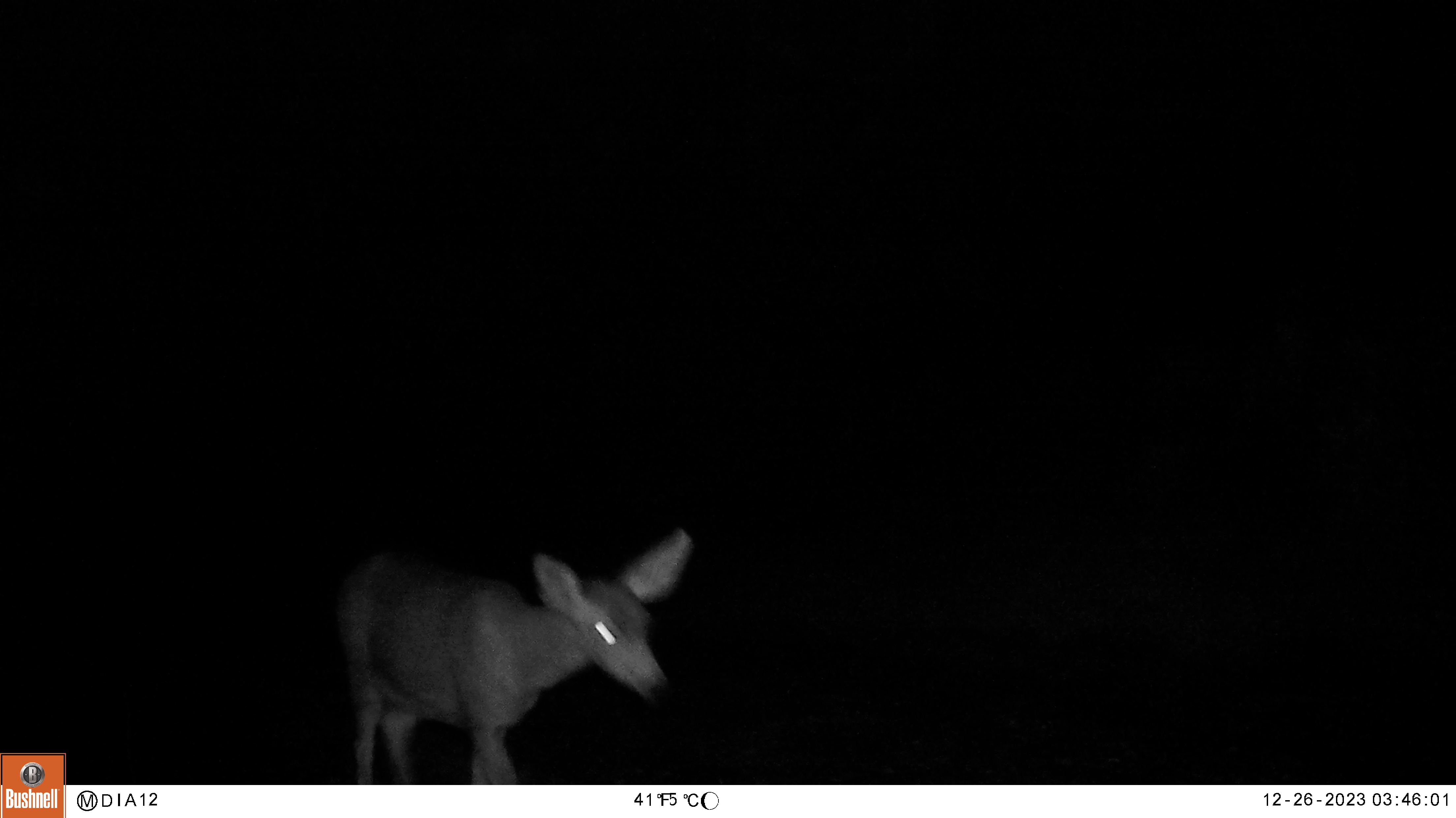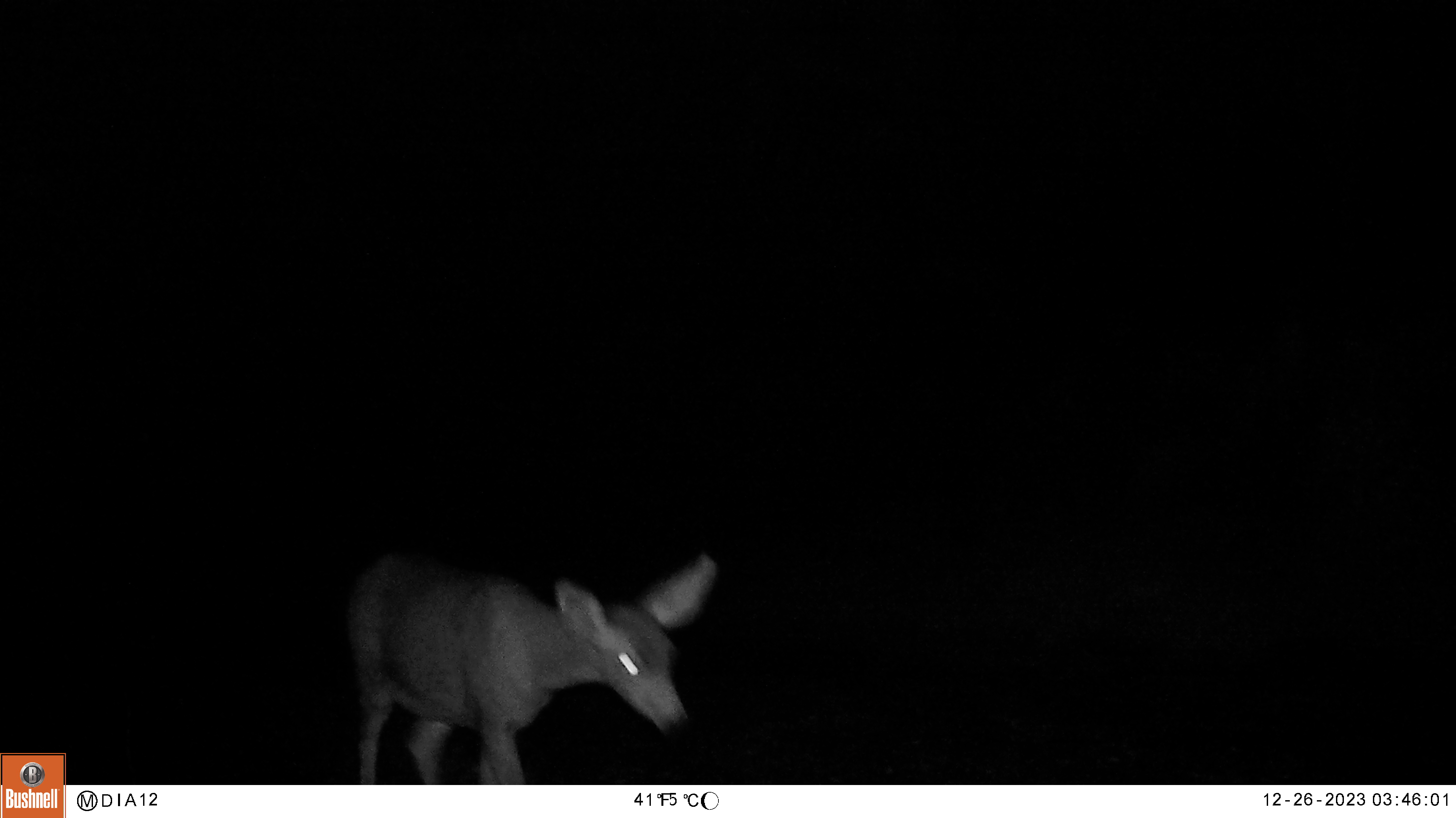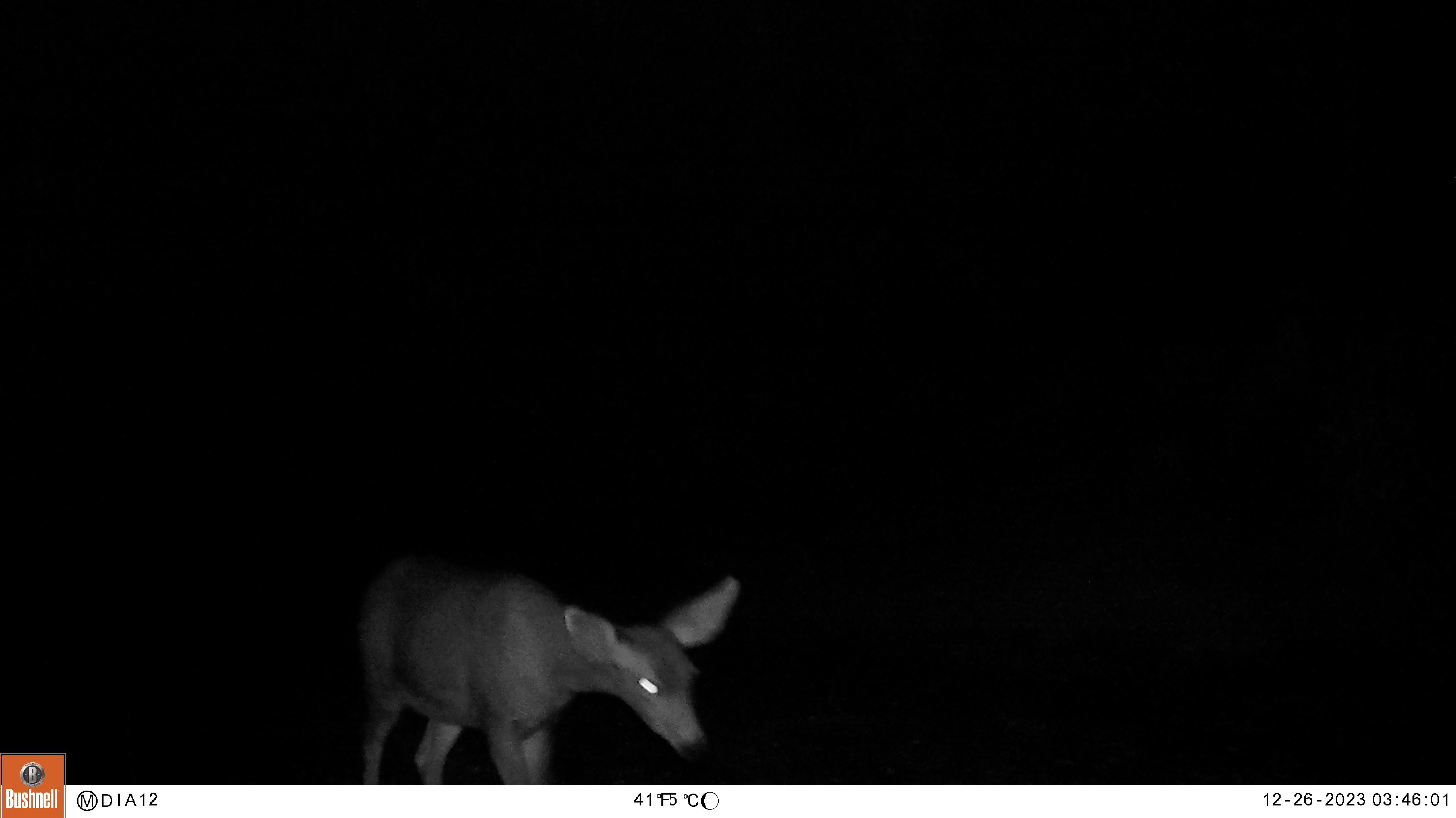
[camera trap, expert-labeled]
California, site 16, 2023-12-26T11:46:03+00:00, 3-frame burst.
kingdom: Animalia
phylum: Chordata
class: Mammalia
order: Artiodactyla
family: Cervidae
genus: Odocoileus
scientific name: Odocoileus hemionus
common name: mule deer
Mule deer (Odocoileus hemionus).